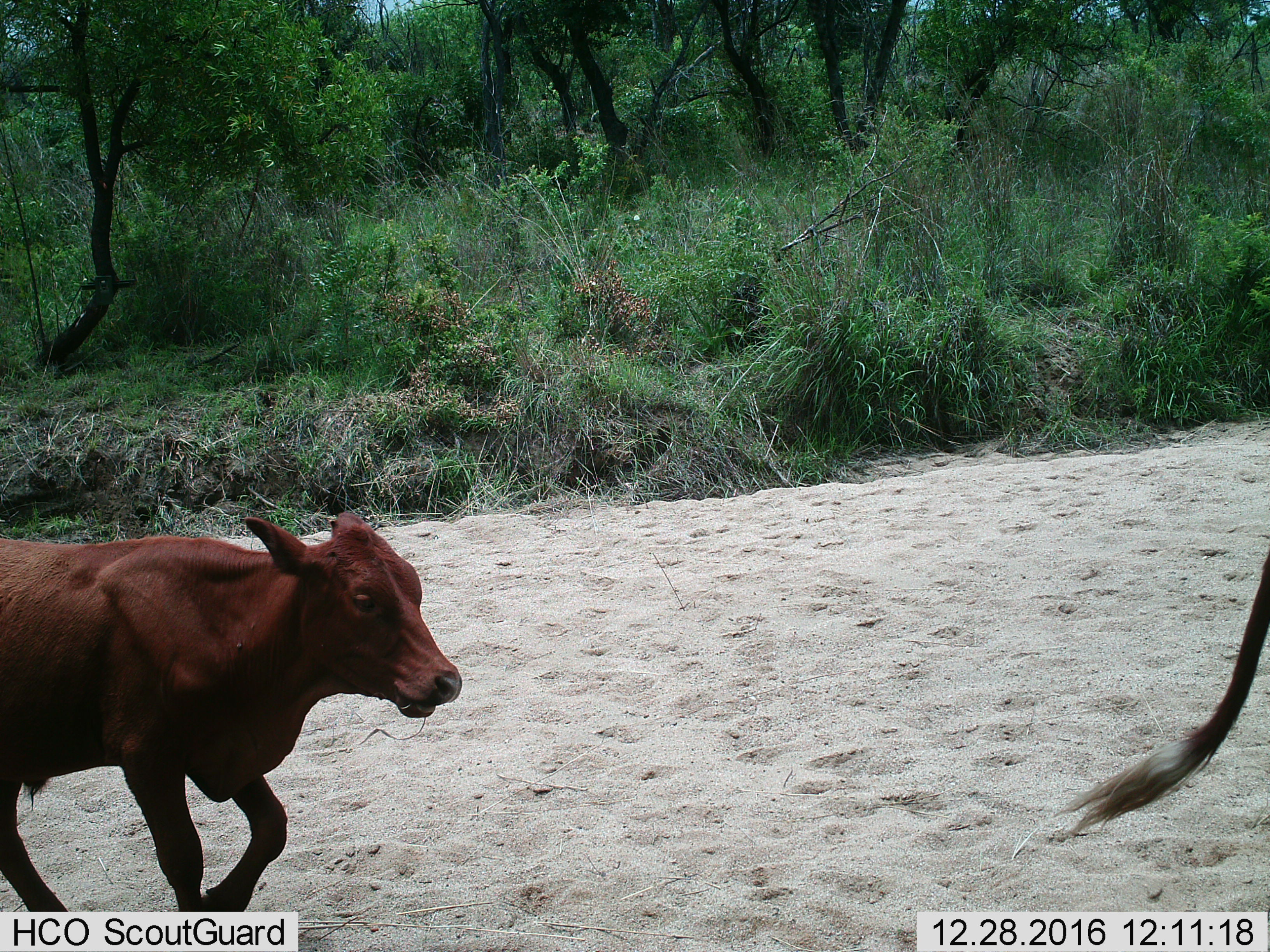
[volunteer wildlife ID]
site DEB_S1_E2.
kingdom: Animalia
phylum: Chordata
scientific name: Vertebrata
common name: domestic animal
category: domesticanimal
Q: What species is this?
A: Domesticanimal (domestic animal) (Vertebrata).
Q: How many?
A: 2.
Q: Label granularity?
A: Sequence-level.